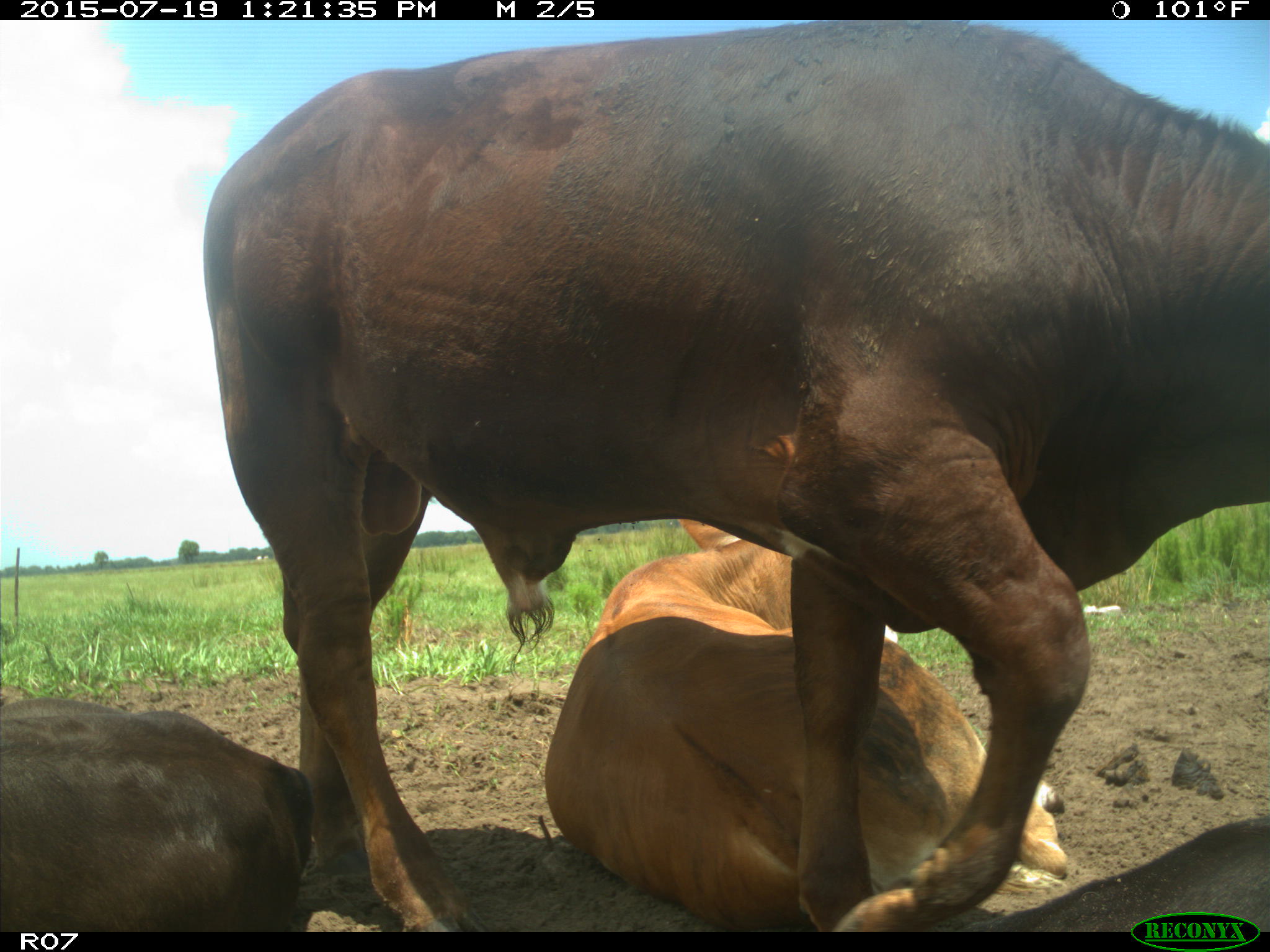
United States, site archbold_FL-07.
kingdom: Animalia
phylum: Chordata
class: Mammalia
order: Artiodactyla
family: Bovidae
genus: Bos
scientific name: Bos taurus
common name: domestic cow